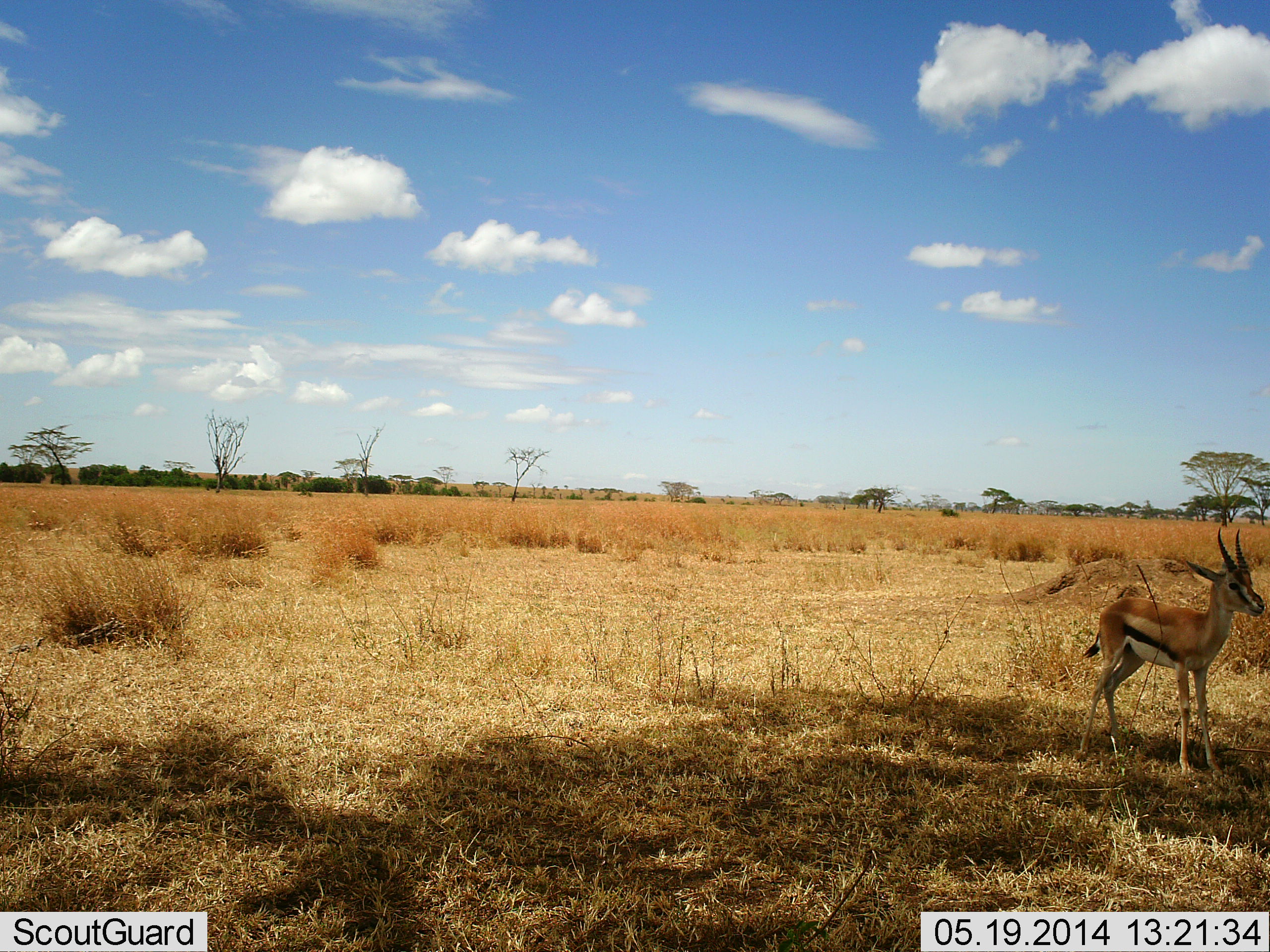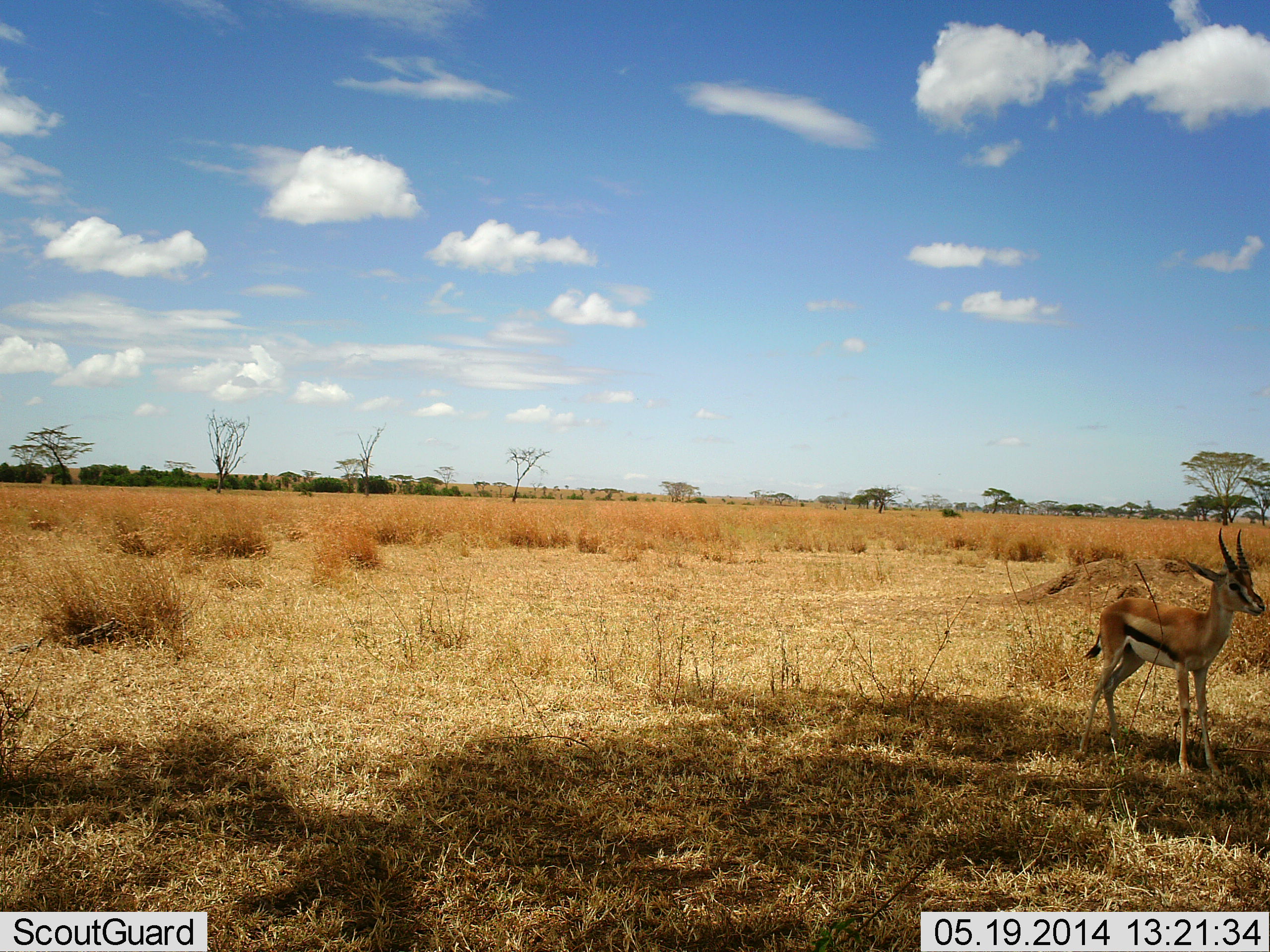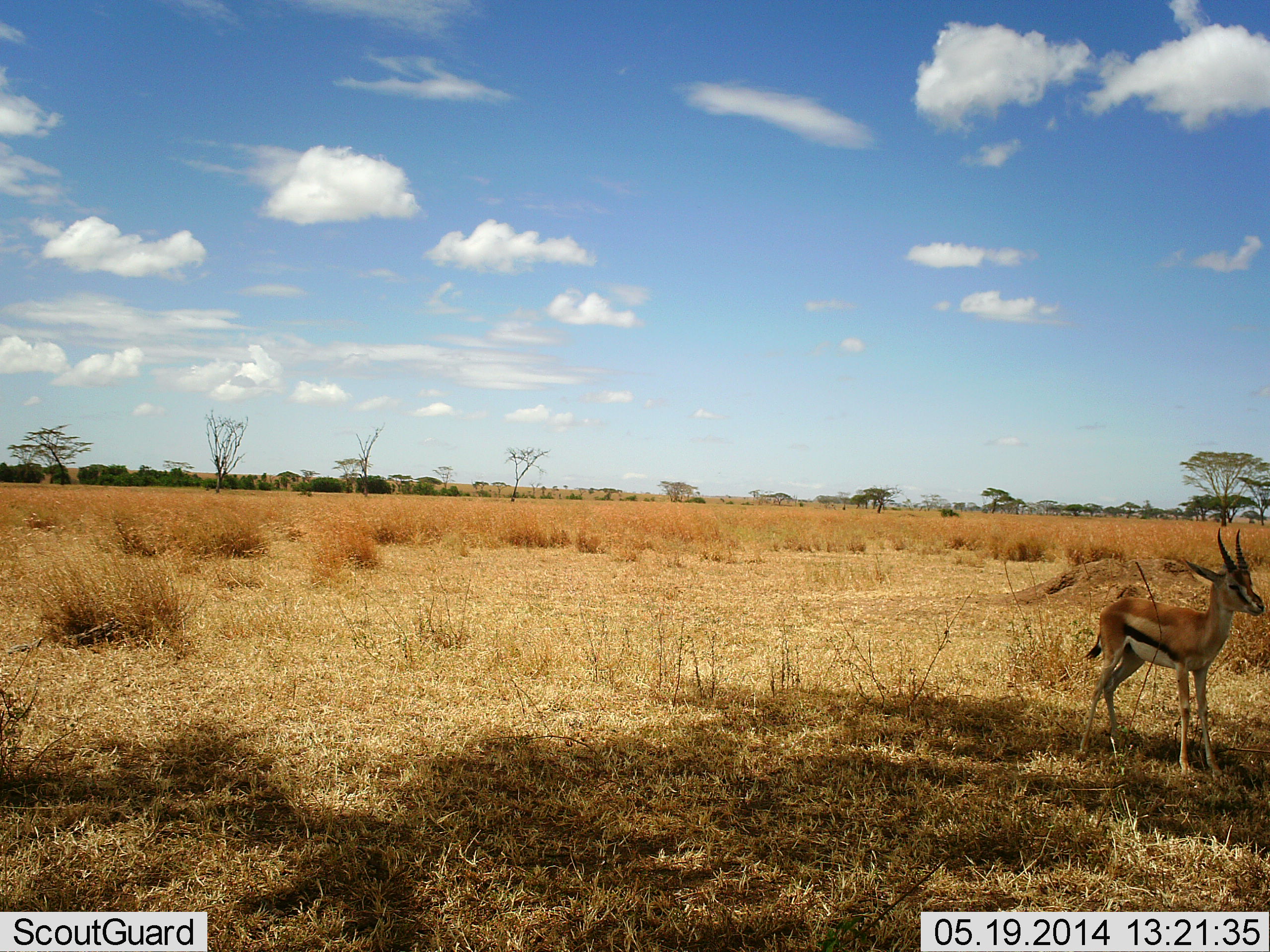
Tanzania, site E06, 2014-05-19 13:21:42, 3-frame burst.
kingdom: Animalia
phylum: Chordata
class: Mammalia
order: Artiodactyla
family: Bovidae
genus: Eudorcas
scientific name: Eudorcas thomsonii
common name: thomson's gazelle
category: gazellethomsons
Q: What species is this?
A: Gazellethomsons (thomson's gazelle) (Eudorcas thomsonii).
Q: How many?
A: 1.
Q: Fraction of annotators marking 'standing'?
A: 100%.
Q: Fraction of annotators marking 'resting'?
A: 0%.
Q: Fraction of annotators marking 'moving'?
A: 0%.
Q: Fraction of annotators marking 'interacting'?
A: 0%.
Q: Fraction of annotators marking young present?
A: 0%.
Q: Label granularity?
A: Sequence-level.